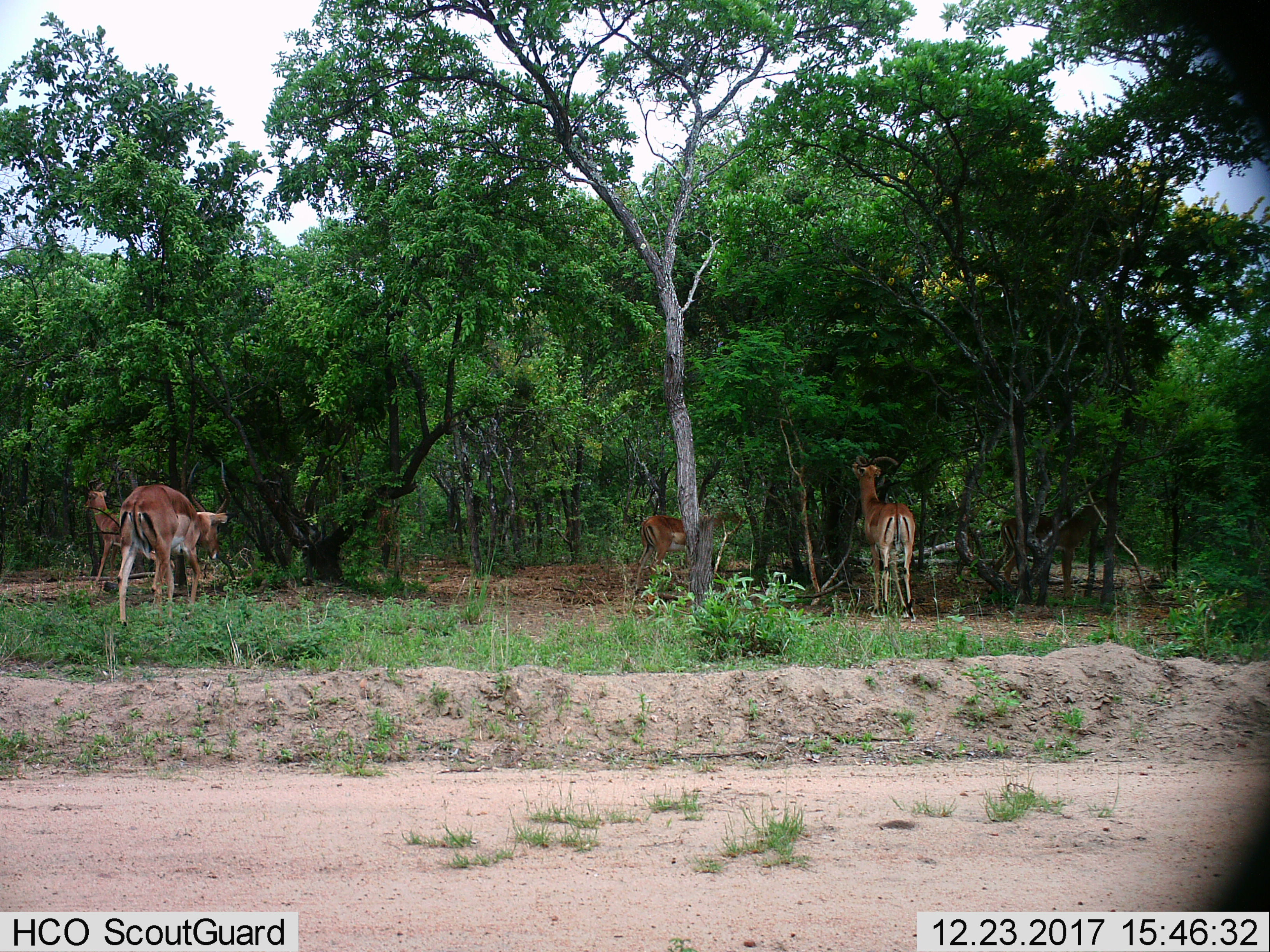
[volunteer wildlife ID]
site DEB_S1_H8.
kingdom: Animalia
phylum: Chordata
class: Mammalia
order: Artiodactyla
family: Bovidae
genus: Aepyceros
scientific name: Aepyceros melampus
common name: impala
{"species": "impala (Aepyceros melampus)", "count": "4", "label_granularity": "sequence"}